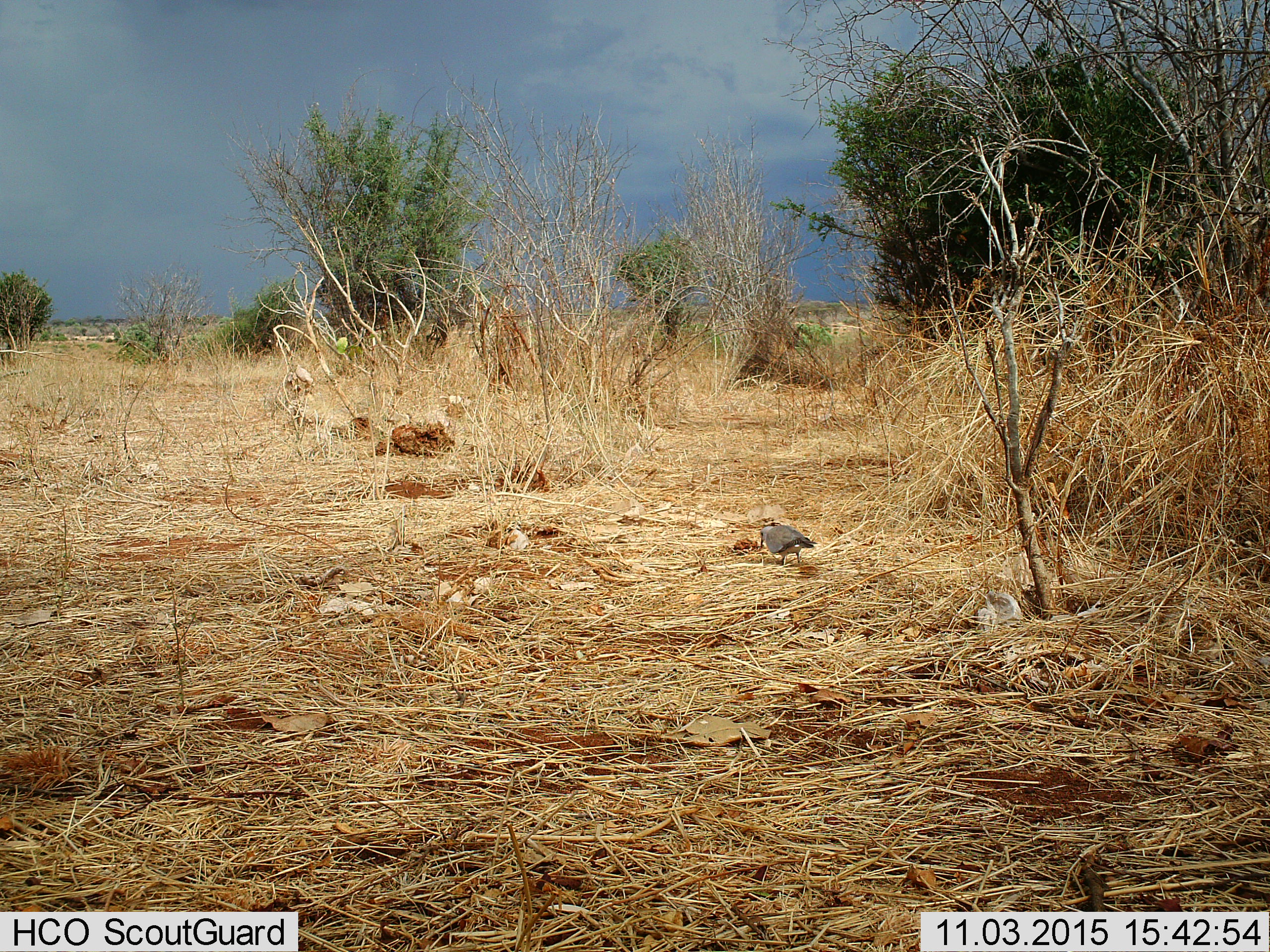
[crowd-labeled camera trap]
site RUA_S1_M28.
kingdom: Animalia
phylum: Chordata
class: Aves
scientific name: Aves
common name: bird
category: birdother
Birdother (bird) (Aves), count 1. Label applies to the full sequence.